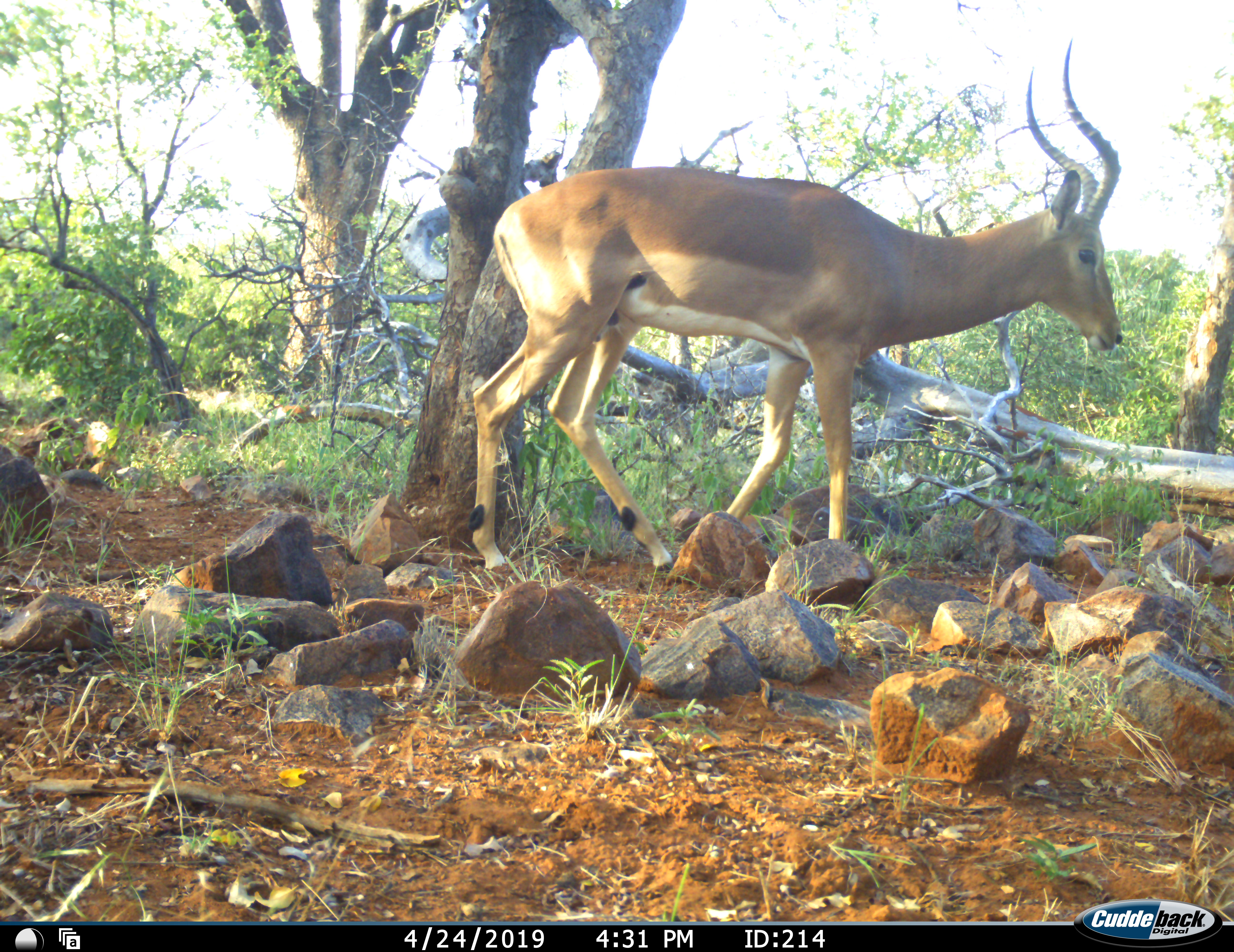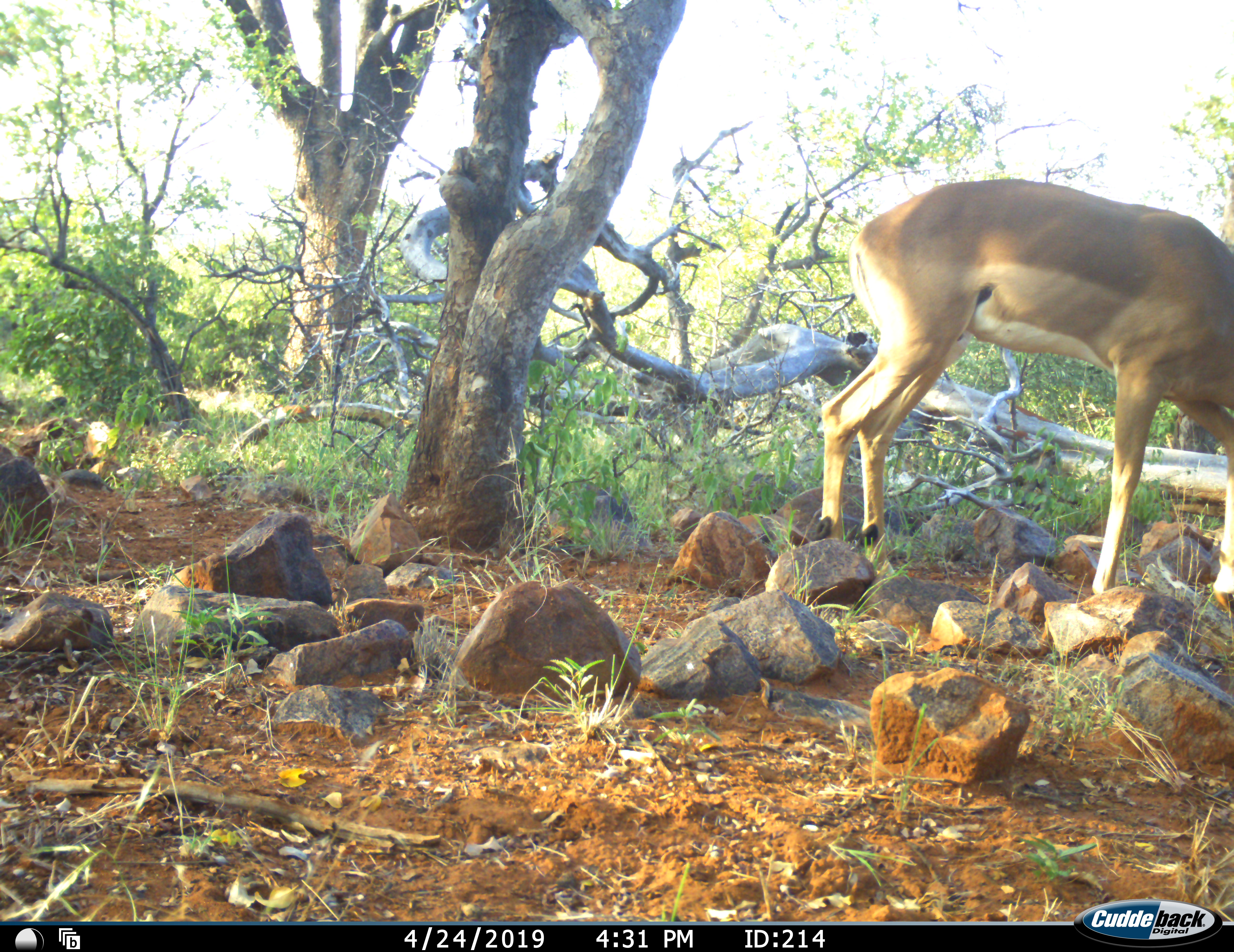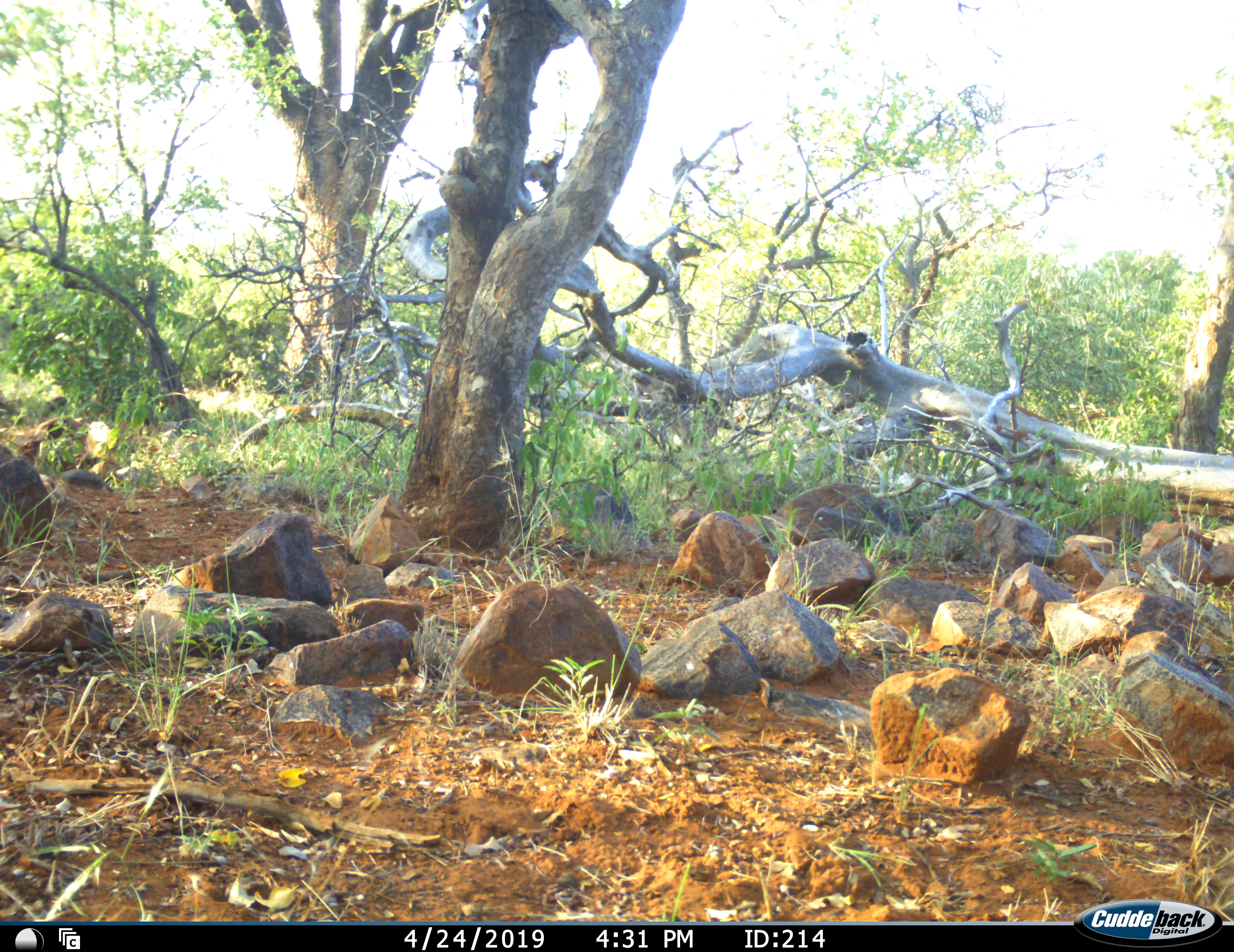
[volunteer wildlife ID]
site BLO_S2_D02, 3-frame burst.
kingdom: Animalia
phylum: Chordata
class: Mammalia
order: Artiodactyla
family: Bovidae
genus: Aepyceros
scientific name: Aepyceros melampus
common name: impala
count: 1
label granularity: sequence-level